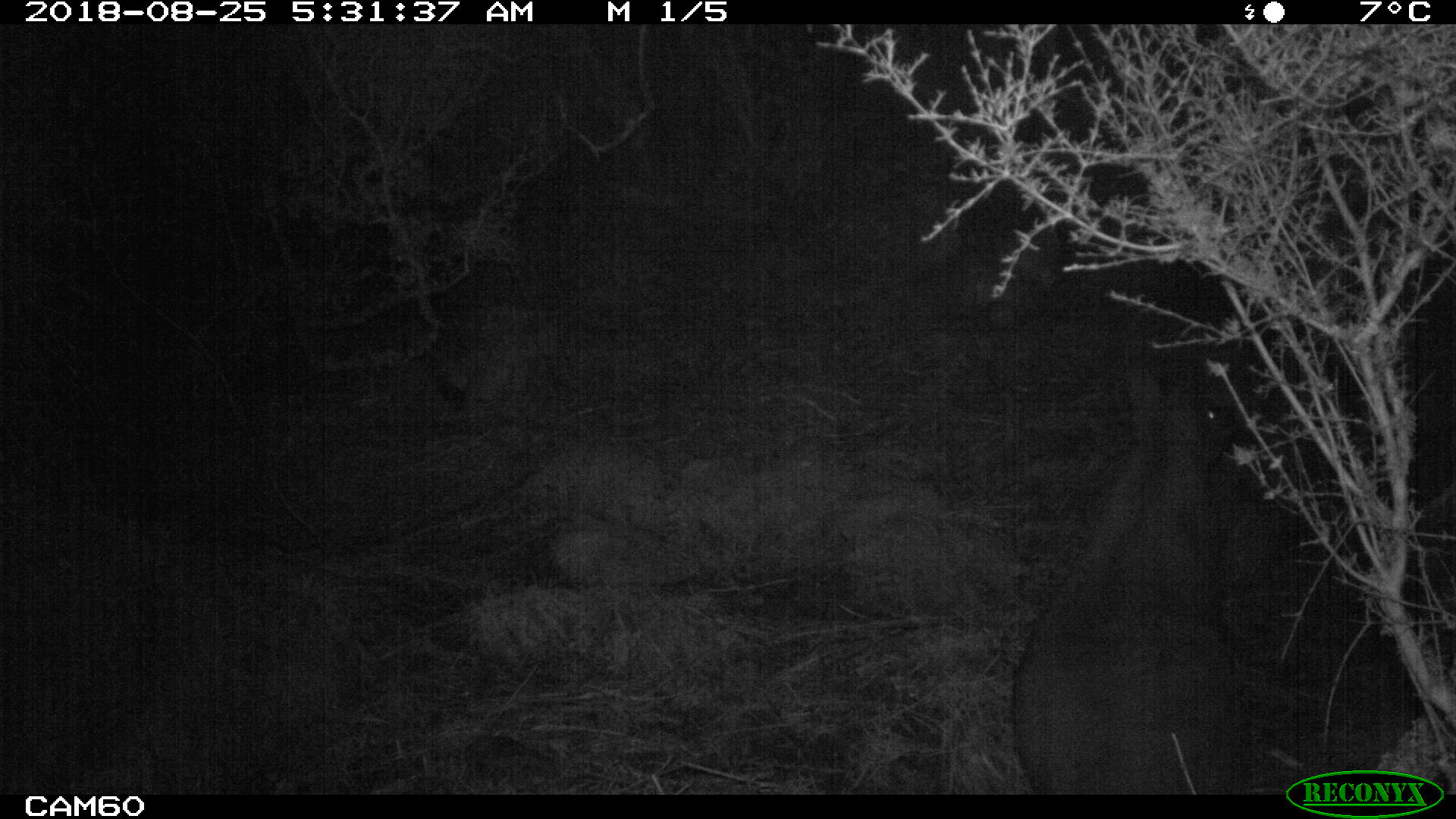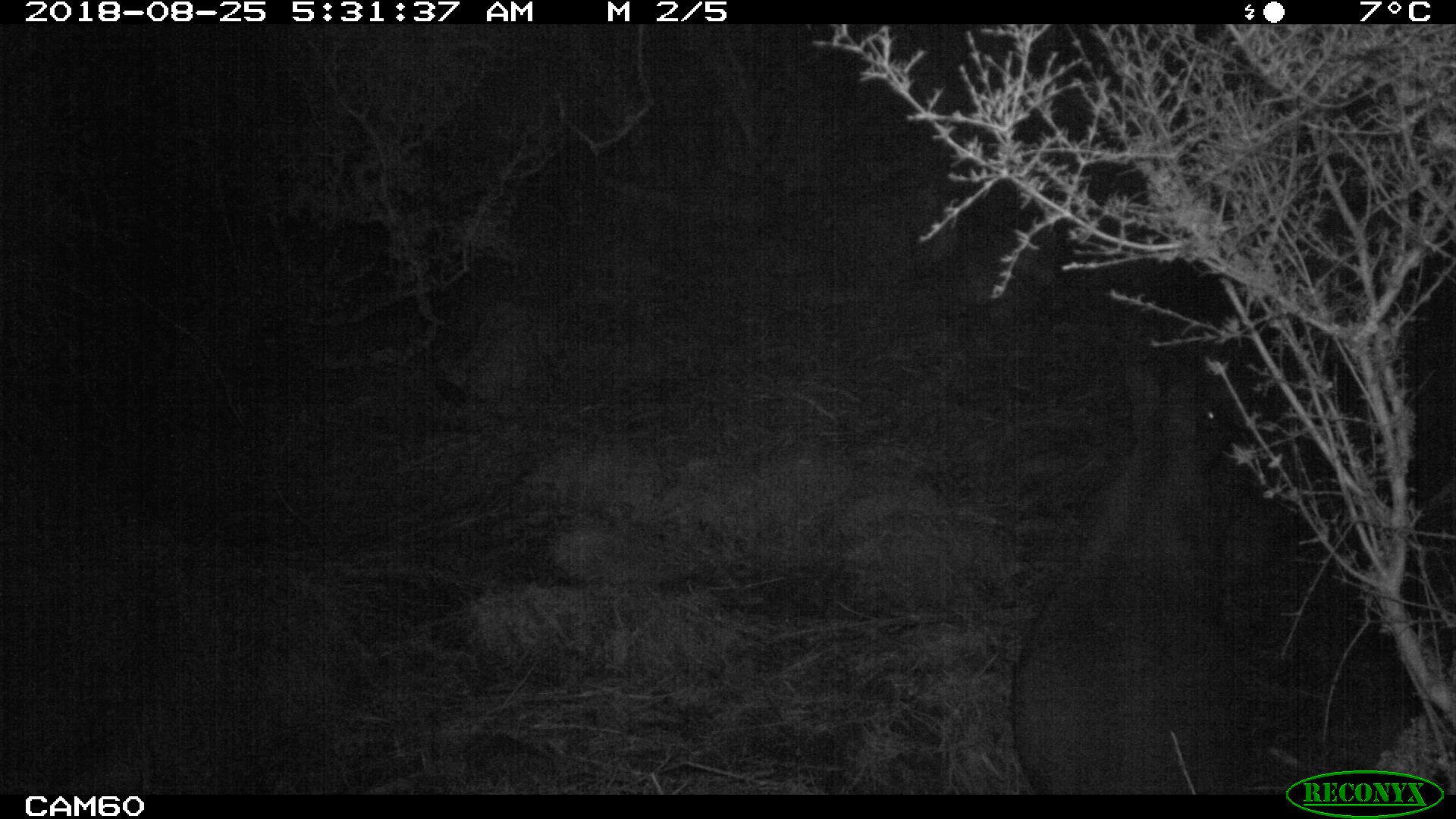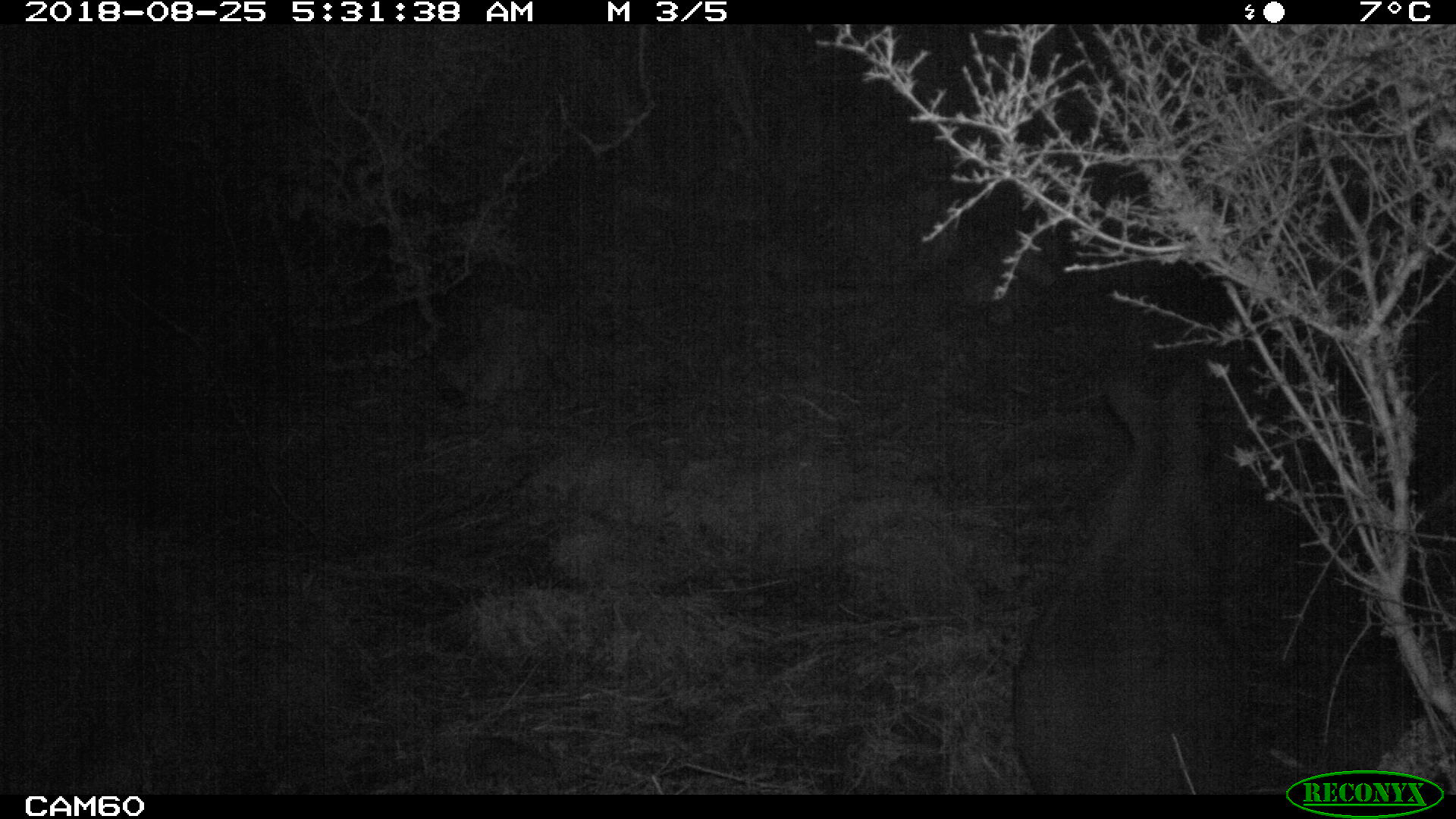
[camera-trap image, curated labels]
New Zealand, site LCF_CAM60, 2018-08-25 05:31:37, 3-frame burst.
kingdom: Animalia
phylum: Chordata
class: Mammalia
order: Diprotodontia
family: Macropodidae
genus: Notamacropus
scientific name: Notamacropus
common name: wallaby